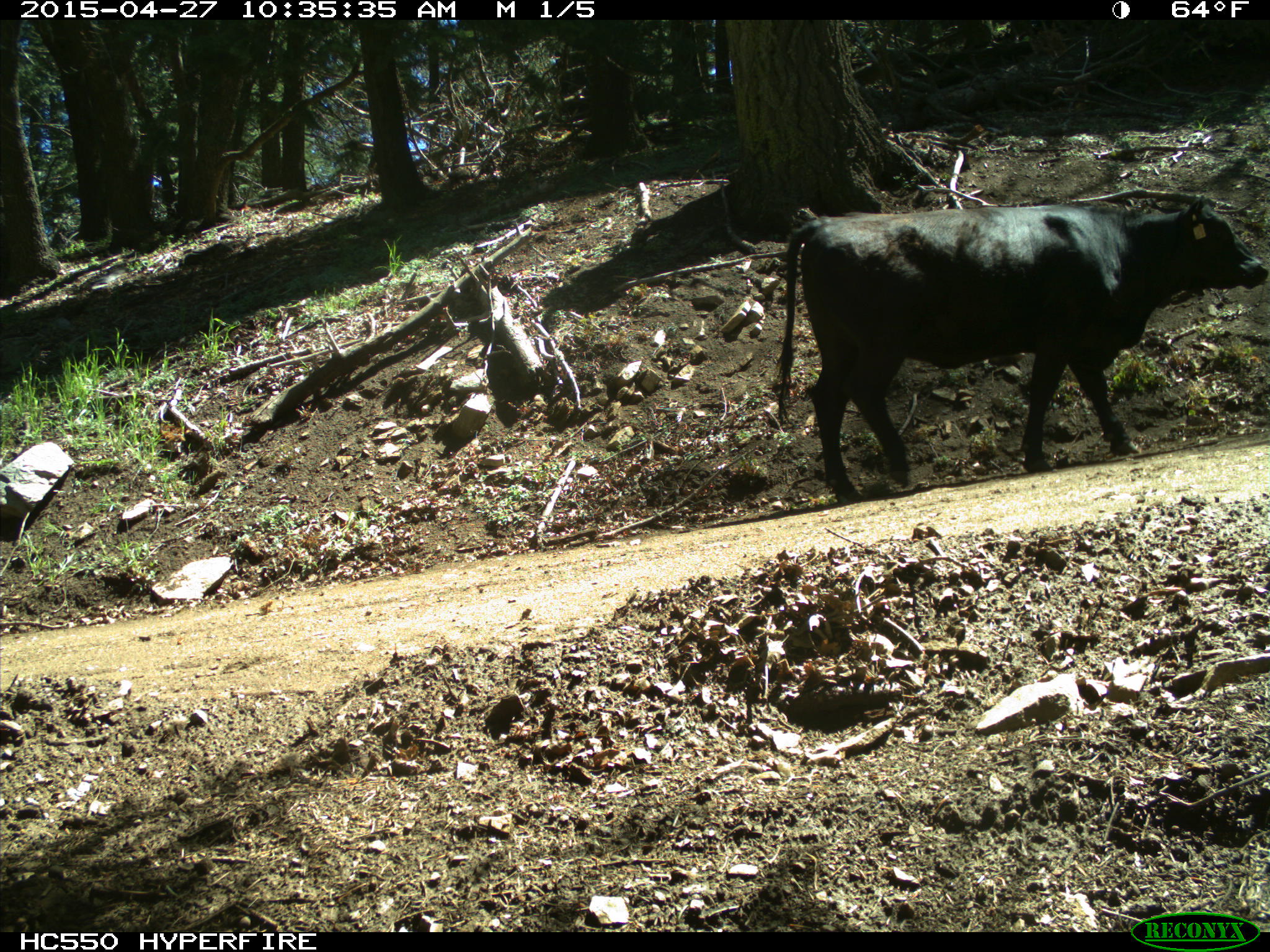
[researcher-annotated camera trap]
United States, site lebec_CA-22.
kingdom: Animalia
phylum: Chordata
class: Mammalia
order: Artiodactyla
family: Bovidae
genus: Bos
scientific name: Bos taurus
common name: domestic cow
Bos taurus (domestic cow).